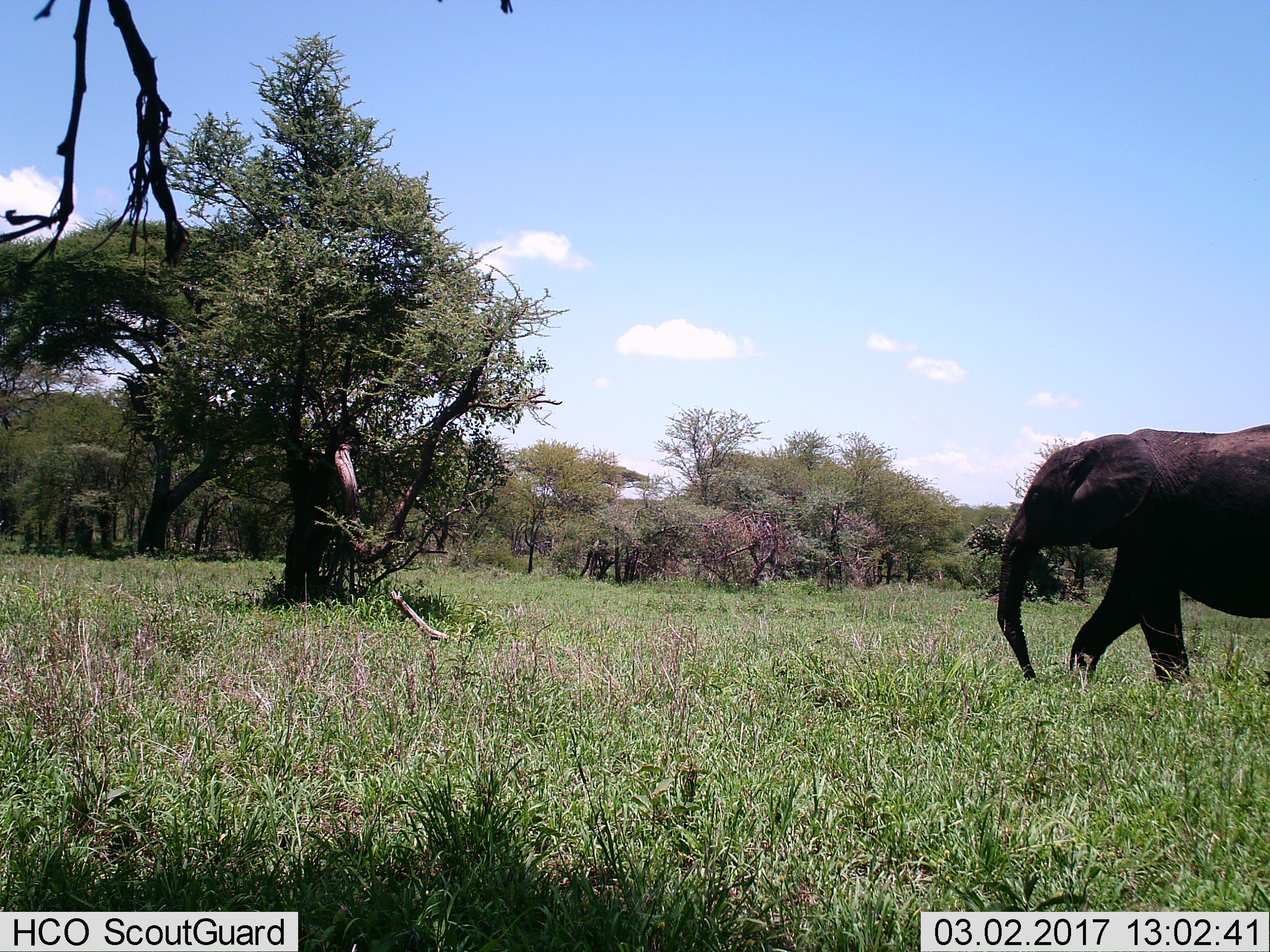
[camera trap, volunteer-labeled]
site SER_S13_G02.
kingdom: Animalia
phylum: Chordata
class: Mammalia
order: Proboscidea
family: Elephantidae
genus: Loxodonta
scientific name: Loxodonta africana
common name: african bush elephant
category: elephant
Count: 1.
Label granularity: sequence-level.